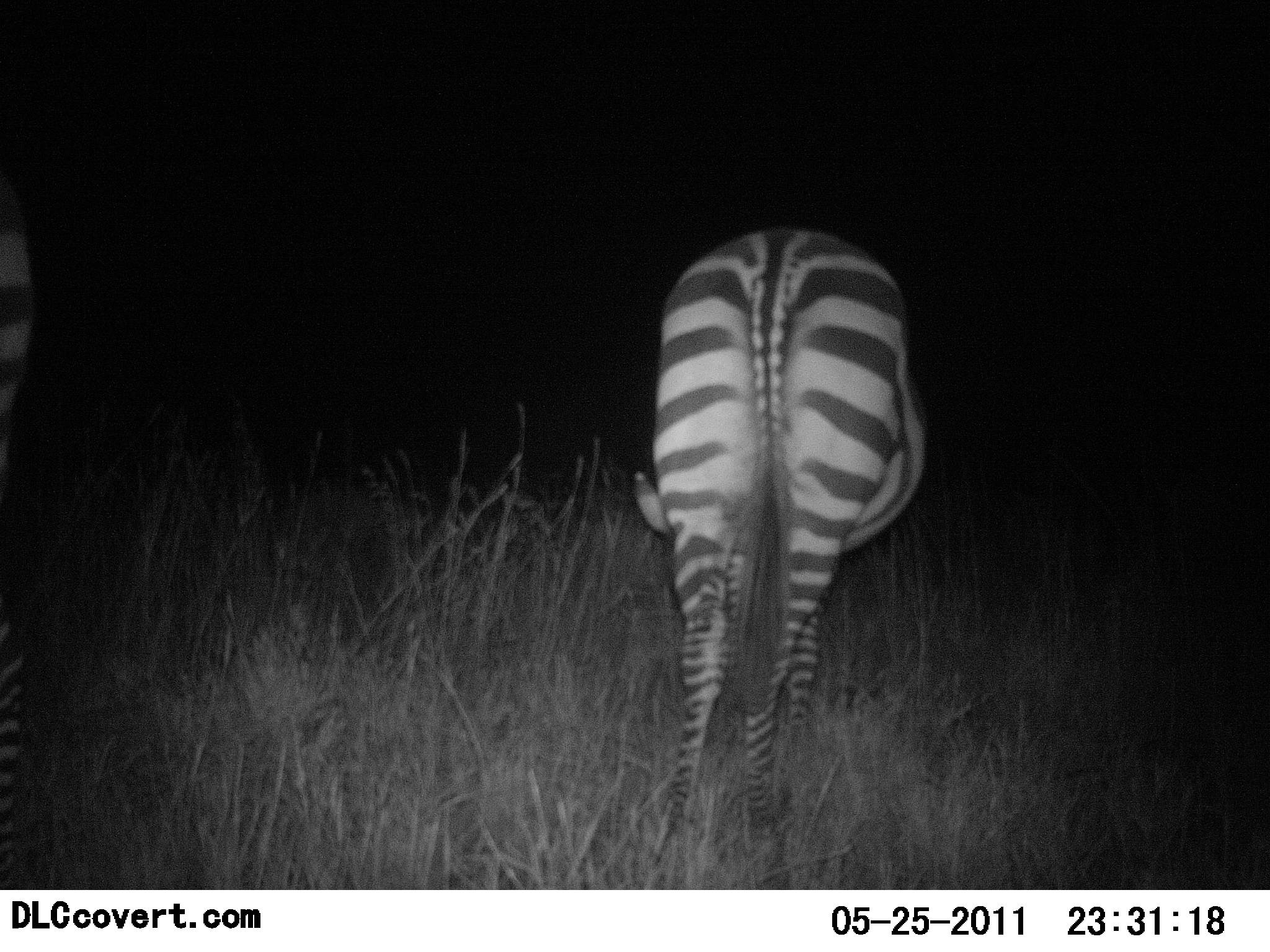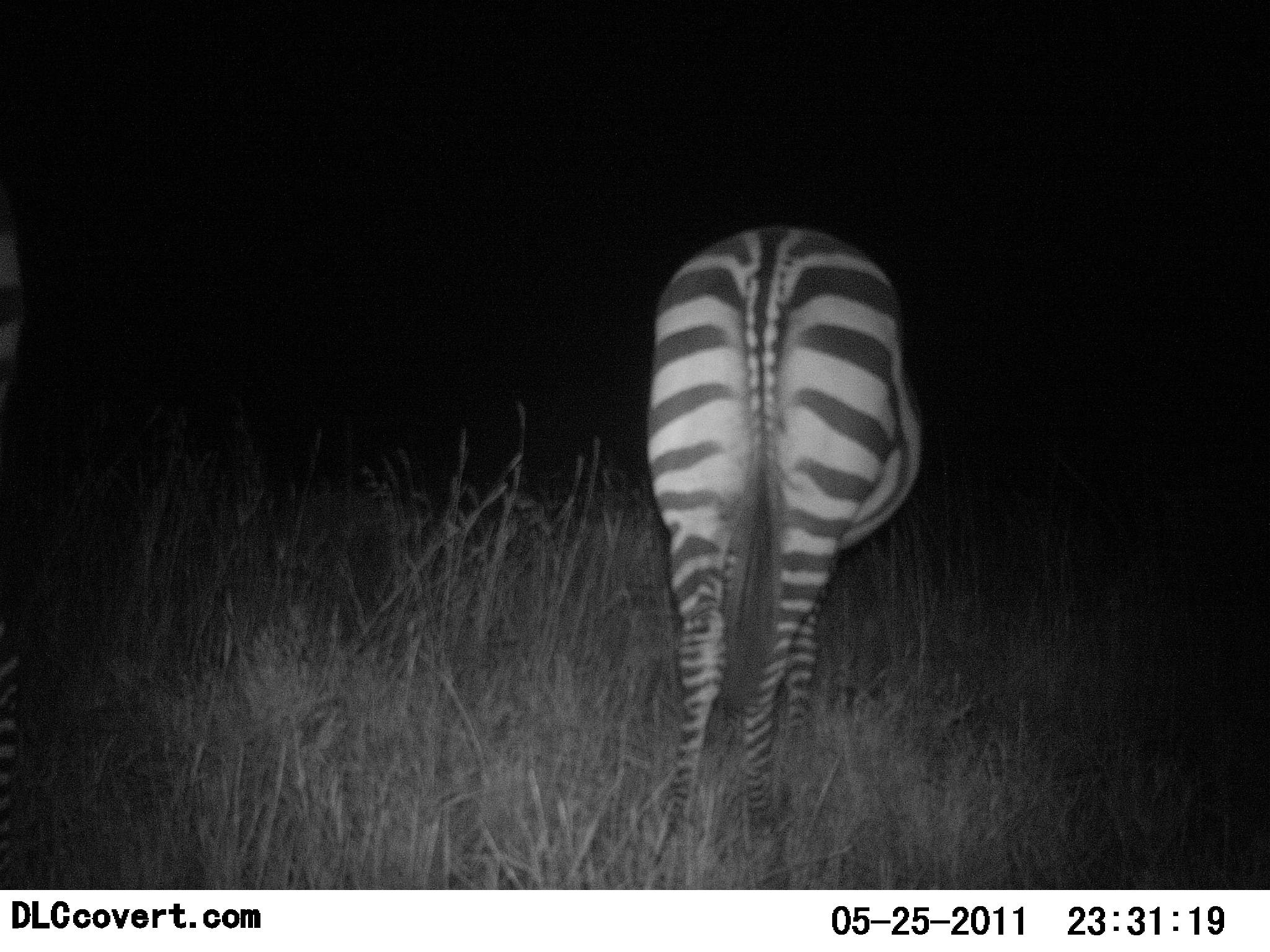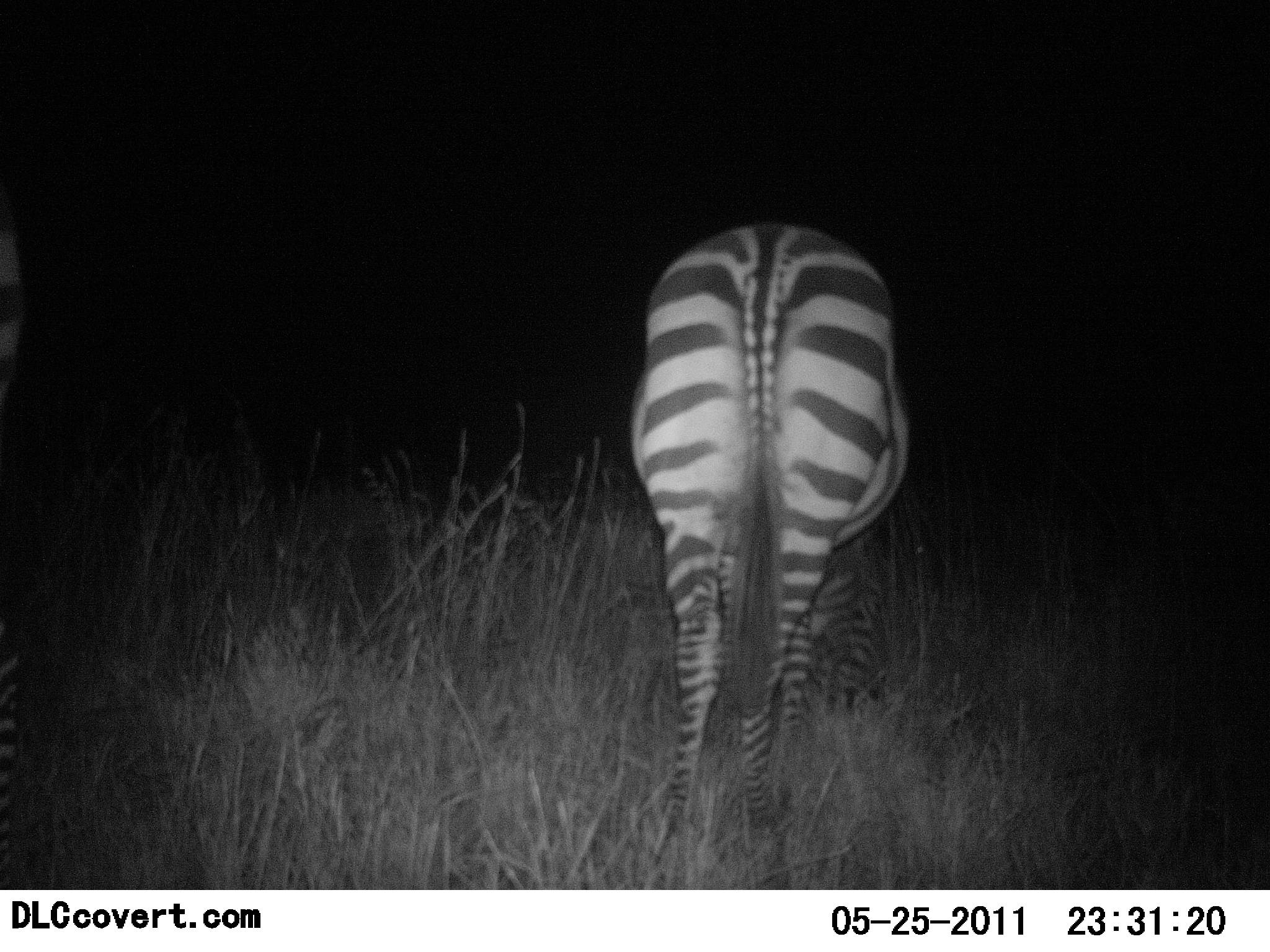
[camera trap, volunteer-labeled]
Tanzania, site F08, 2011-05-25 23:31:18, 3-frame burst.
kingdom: Animalia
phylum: Chordata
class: Mammalia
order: Perissodactyla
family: Equidae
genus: Equus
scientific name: Equus quagga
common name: plains zebra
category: zebra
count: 1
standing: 20%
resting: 0%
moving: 0%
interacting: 0%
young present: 0%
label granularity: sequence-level